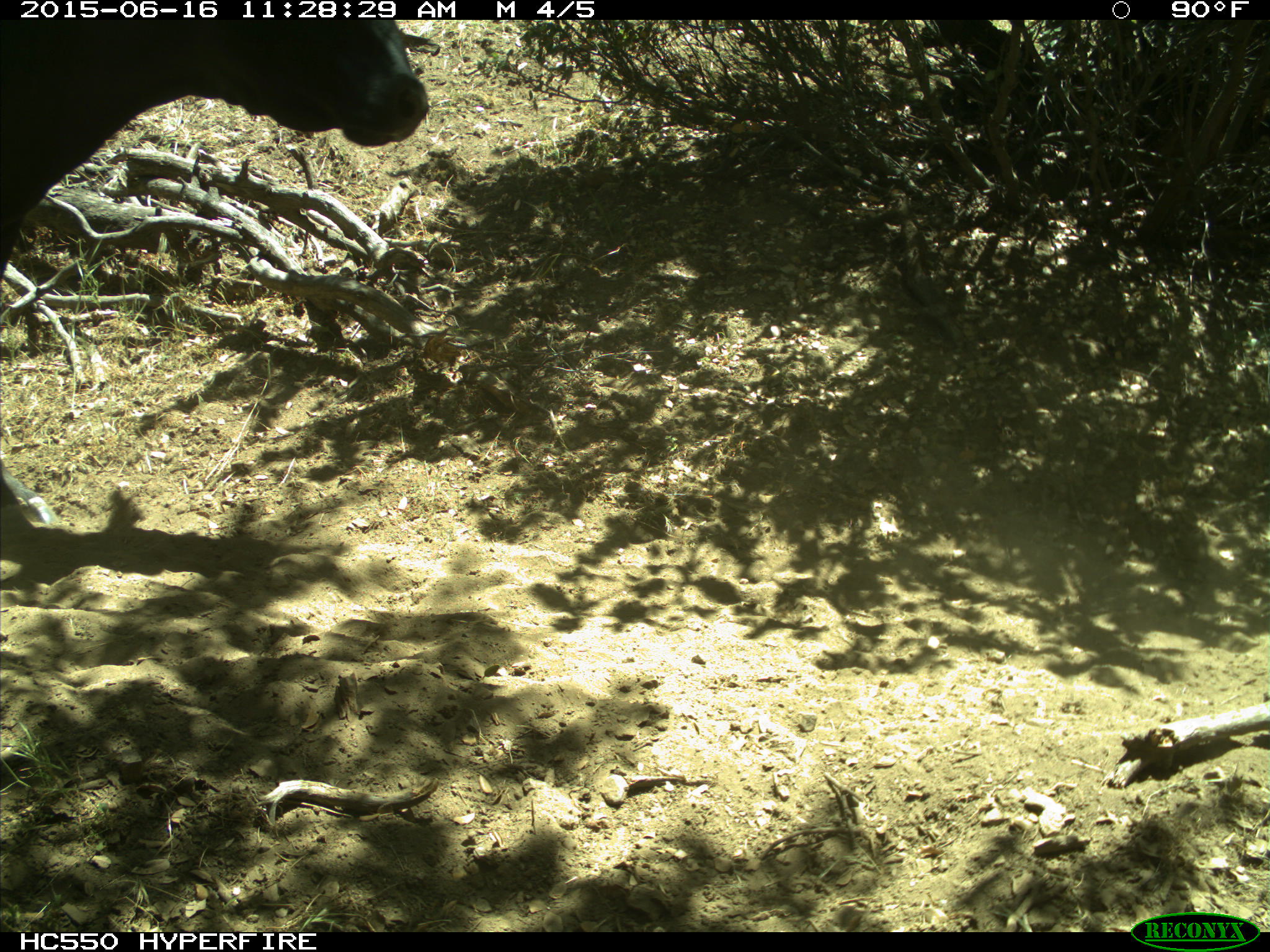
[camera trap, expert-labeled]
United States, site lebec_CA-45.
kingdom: Animalia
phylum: Chordata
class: Mammalia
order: Artiodactyla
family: Bovidae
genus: Bos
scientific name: Bos taurus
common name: domestic cow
Bos taurus (domestic cow).